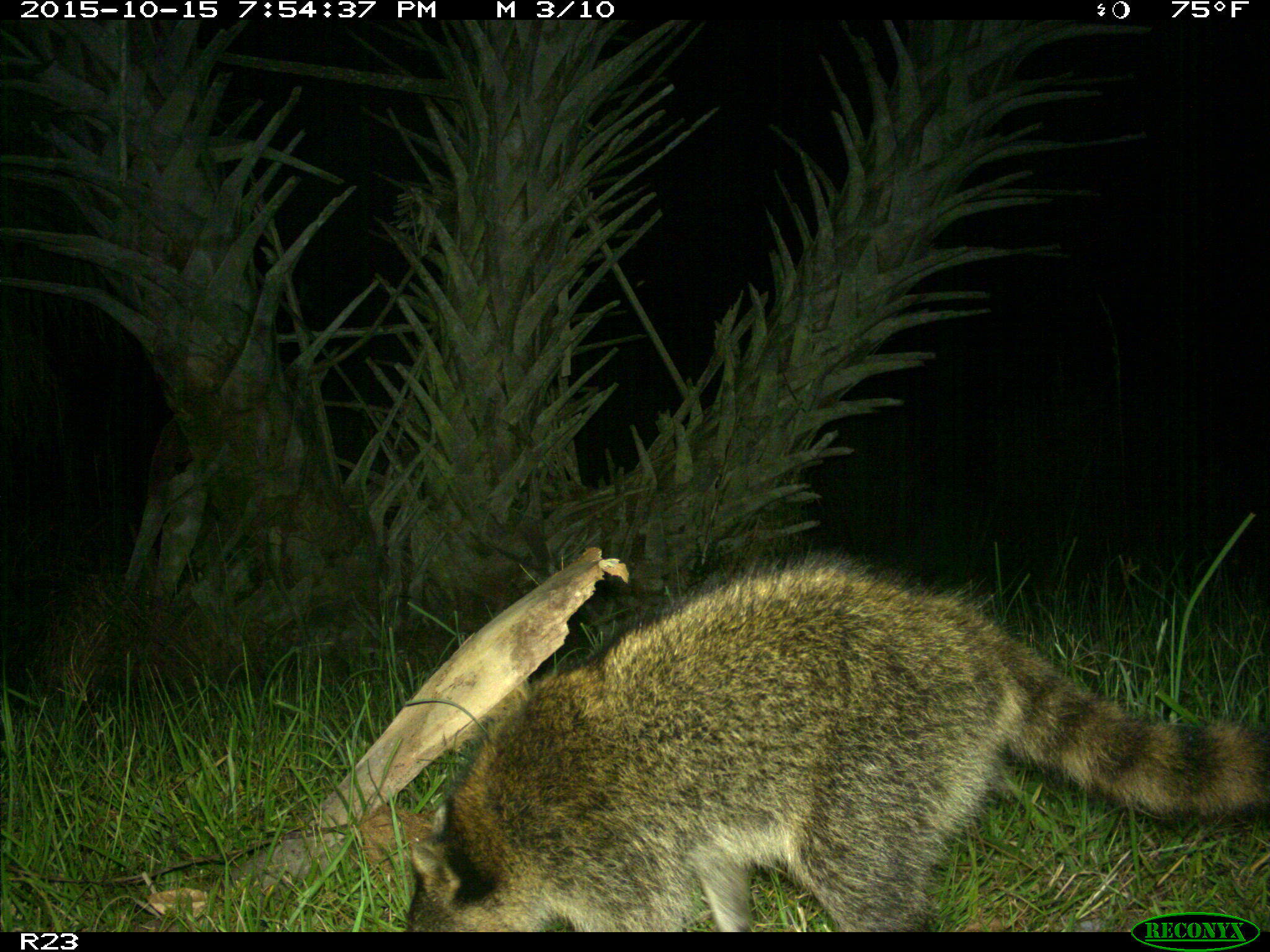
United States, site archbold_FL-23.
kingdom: Animalia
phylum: Chordata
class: Mammalia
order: Carnivora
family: Procyonidae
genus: Procyon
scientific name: Procyon lotor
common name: common raccoon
Procyon lotor (common raccoon).